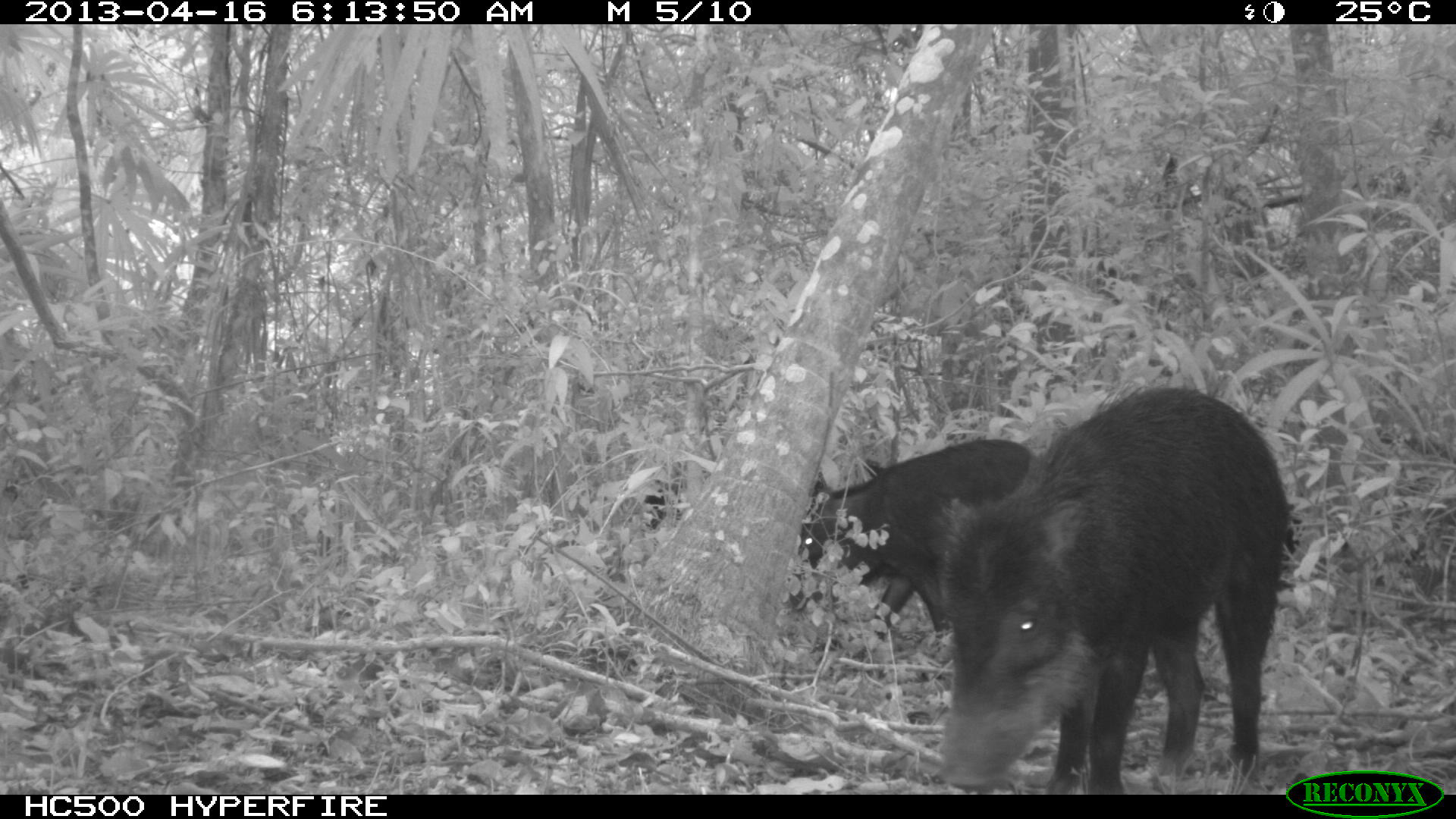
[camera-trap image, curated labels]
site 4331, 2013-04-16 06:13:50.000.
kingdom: Animalia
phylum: Chordata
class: Mammalia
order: Artiodactyla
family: Tayassuidae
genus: Tayassu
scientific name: Tayassu pecari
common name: white-lipped peccary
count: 11